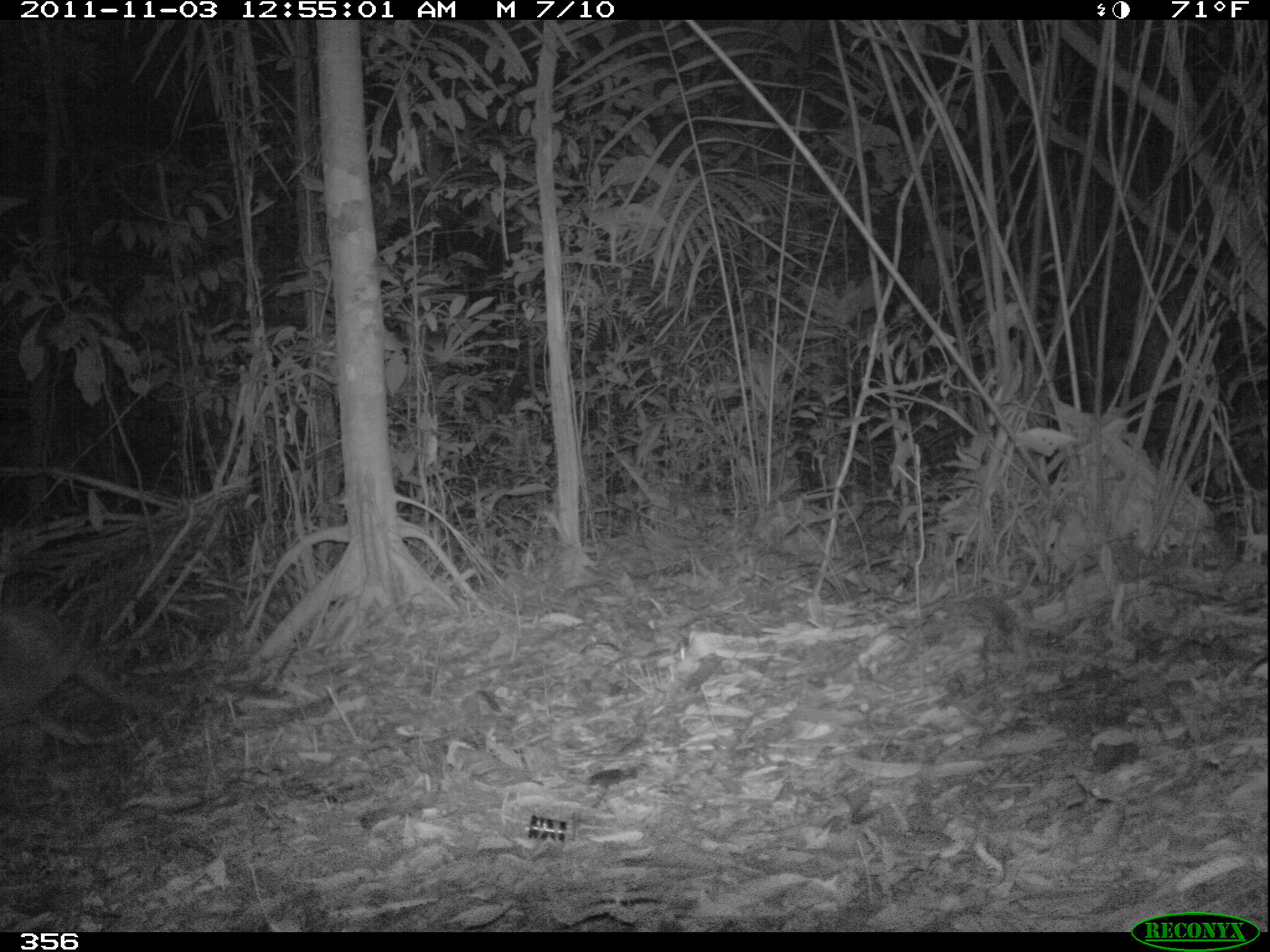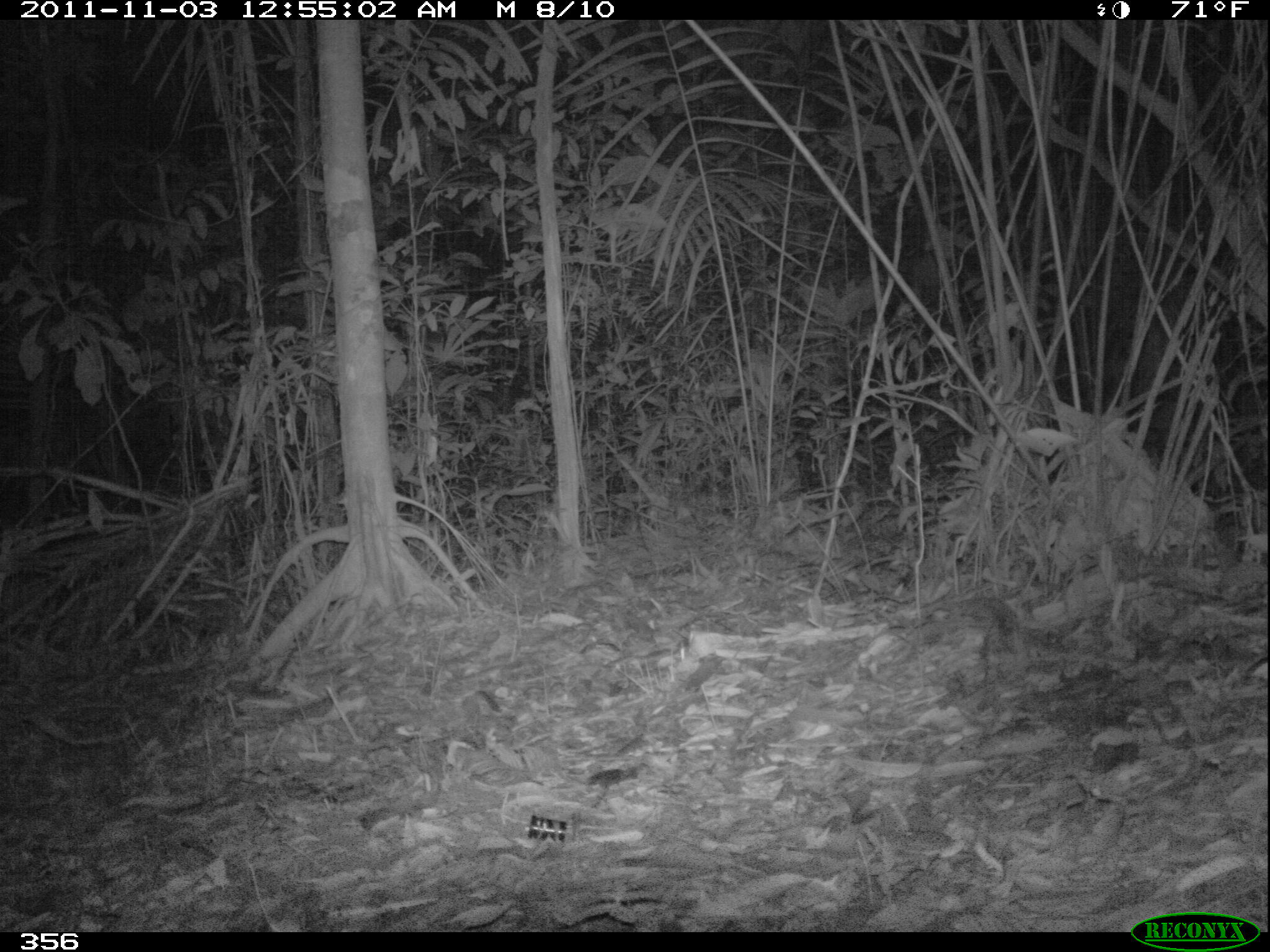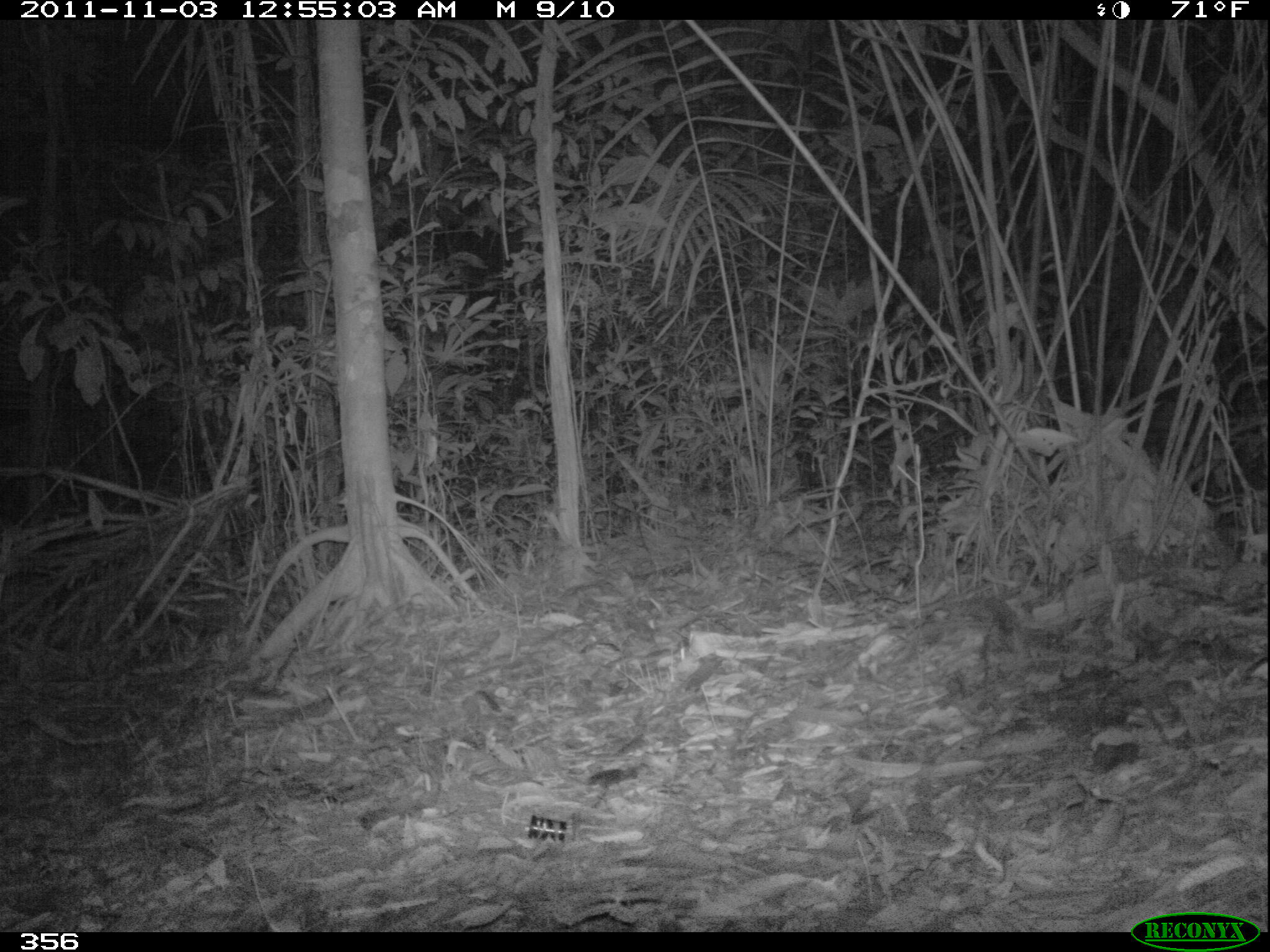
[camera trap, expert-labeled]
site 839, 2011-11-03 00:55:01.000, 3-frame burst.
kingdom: Animalia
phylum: Chordata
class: Mammalia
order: Cingulata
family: Chlamyphoridae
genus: Priodontes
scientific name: Priodontes maximus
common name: giant armadillo